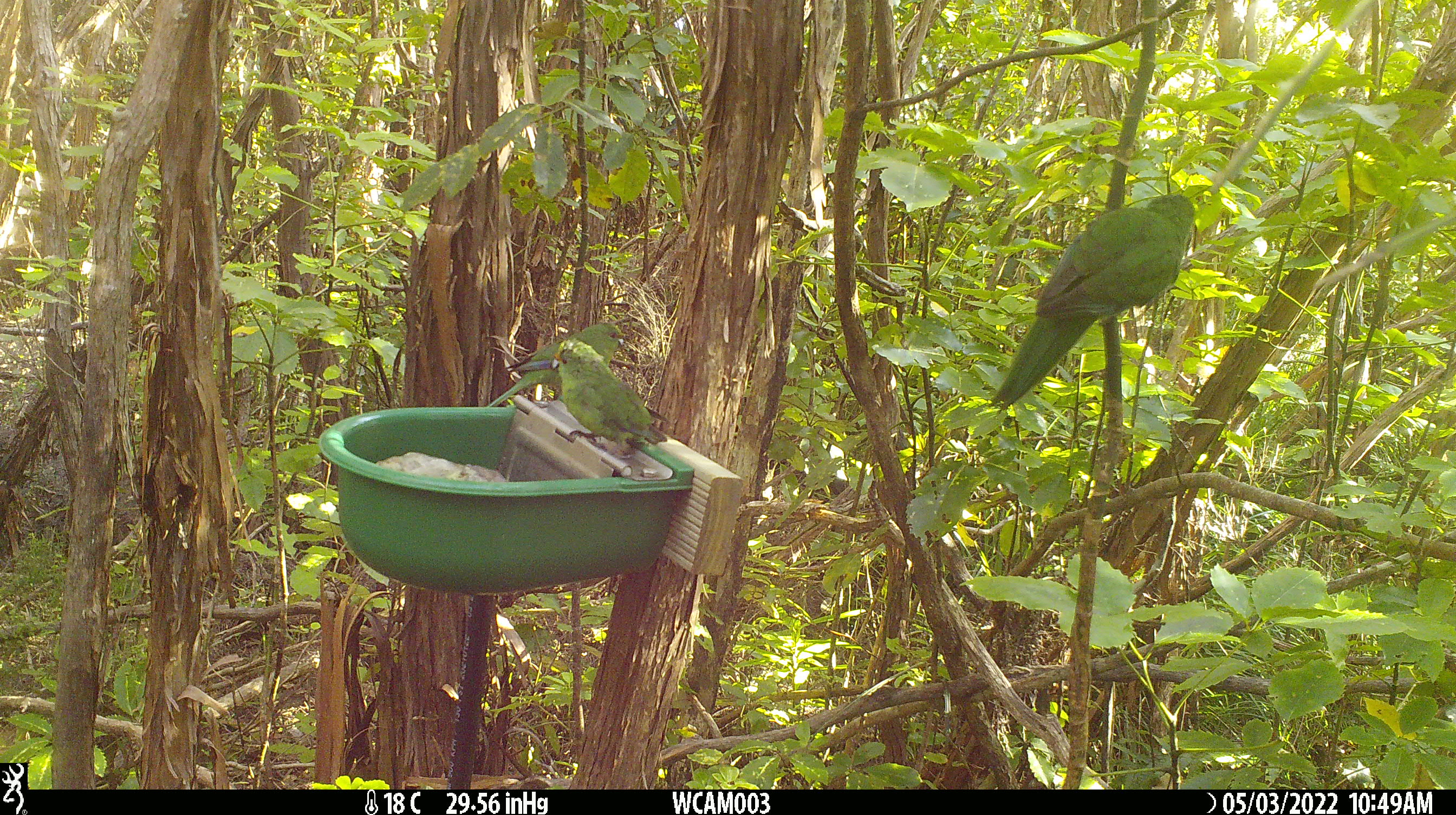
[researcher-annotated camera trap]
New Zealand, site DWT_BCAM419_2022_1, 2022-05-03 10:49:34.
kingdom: Animalia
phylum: Chordata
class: Aves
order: Psittaciformes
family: Psittaculidae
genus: Cyanoramphus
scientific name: Cyanoramphus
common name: parakeet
Parakeet (Cyanoramphus).